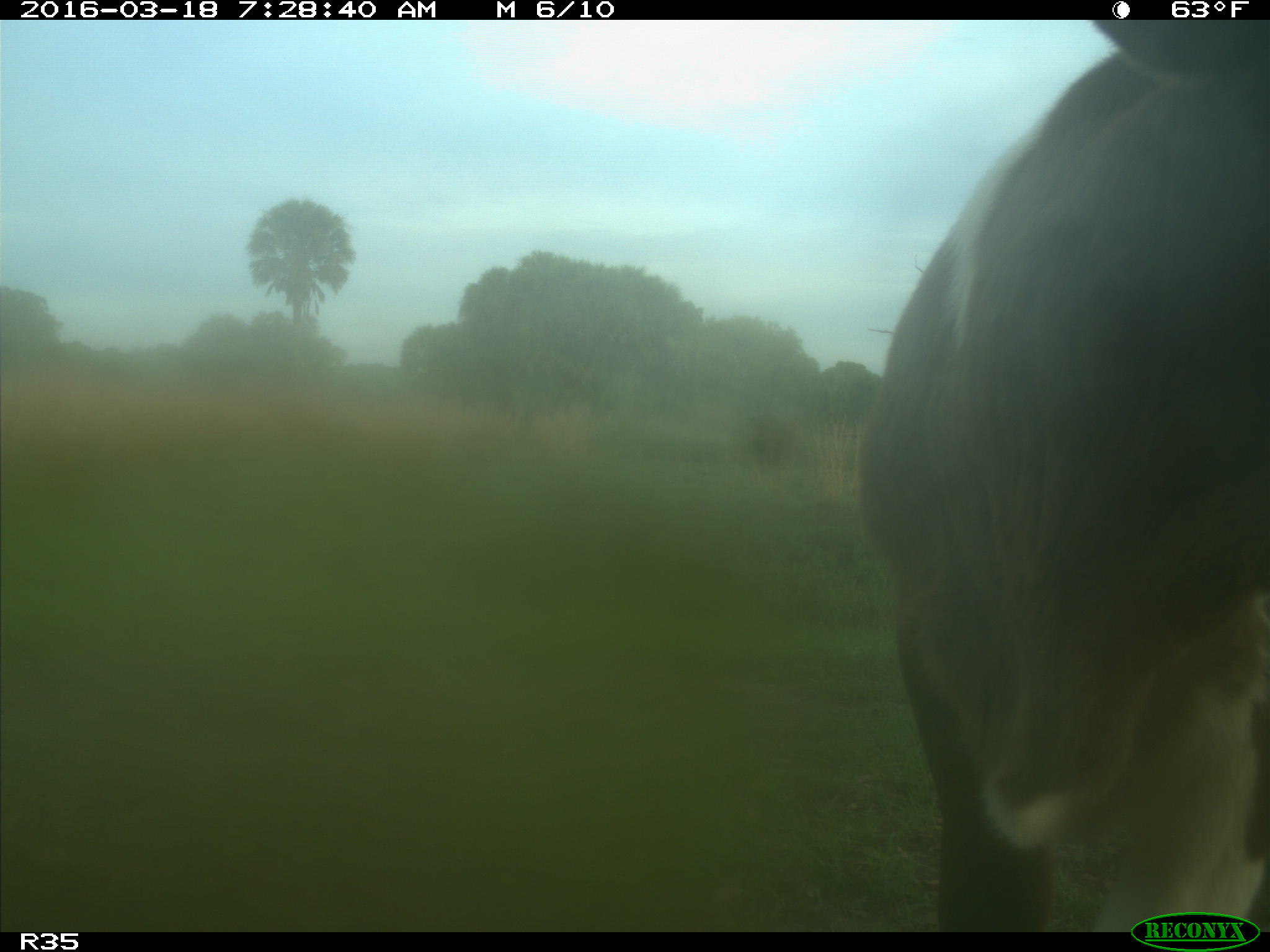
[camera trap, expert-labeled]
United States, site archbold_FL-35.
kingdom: Animalia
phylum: Chordata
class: Mammalia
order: Artiodactyla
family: Bovidae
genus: Bos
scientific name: Bos taurus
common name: domestic cow